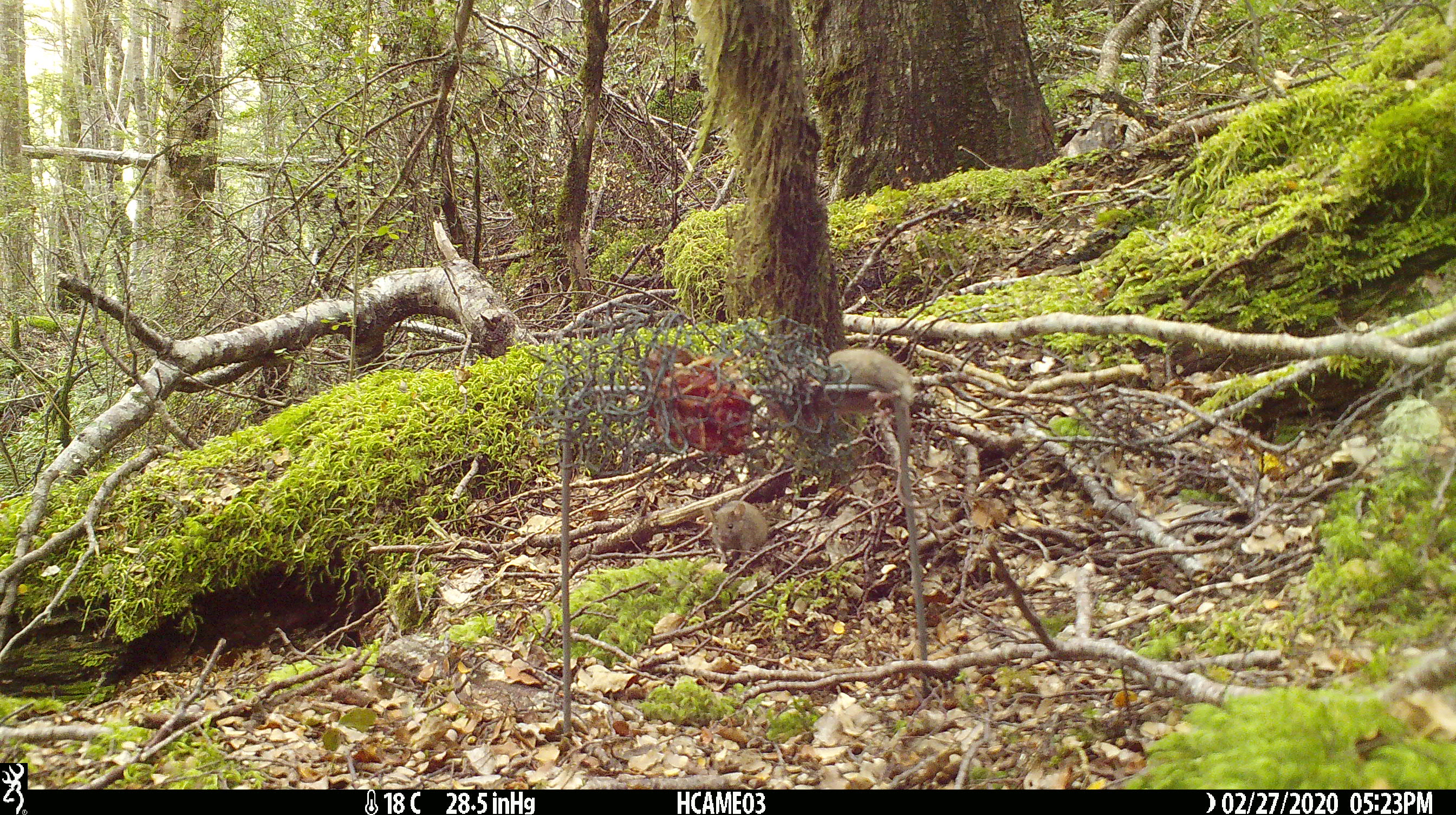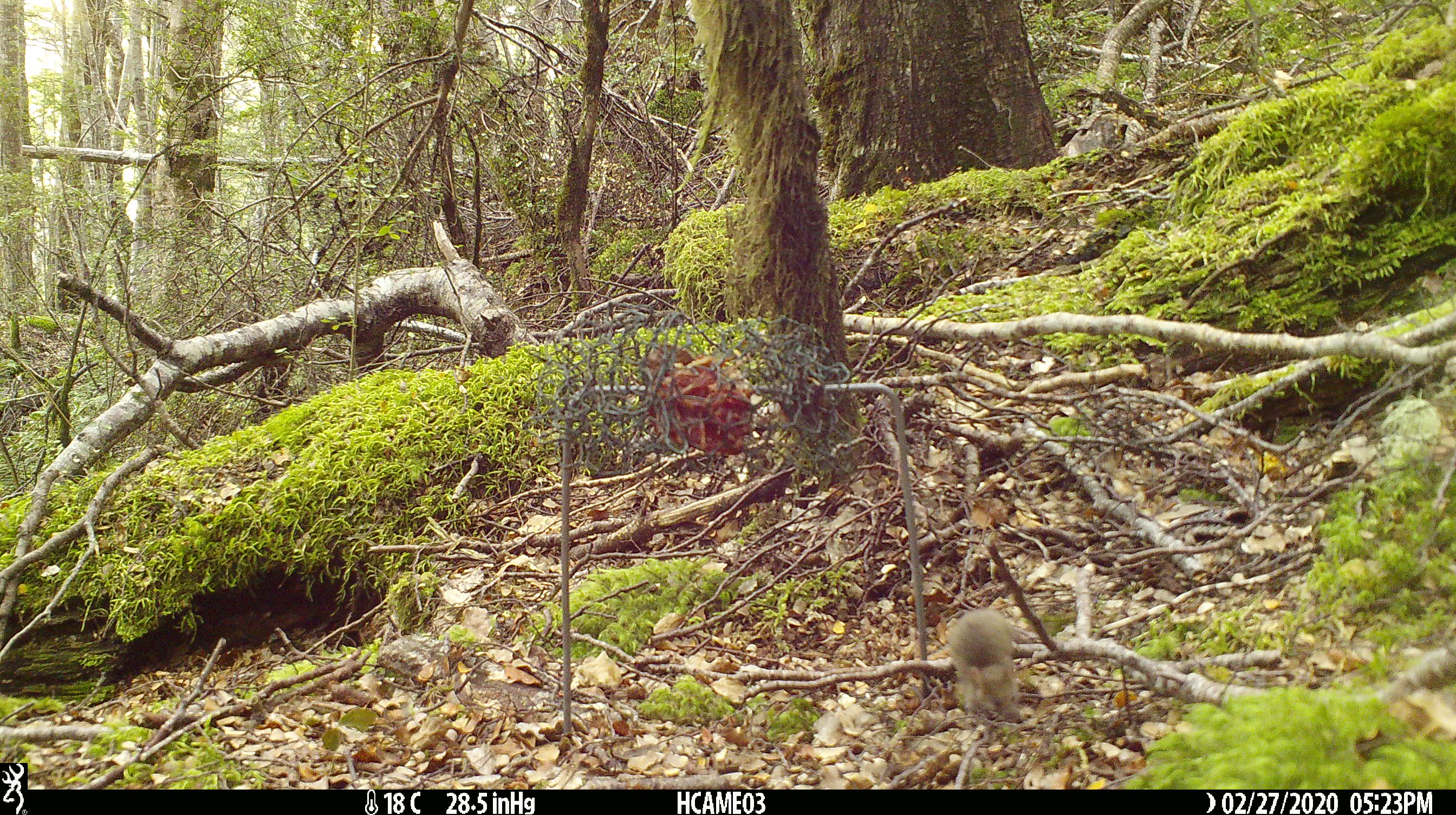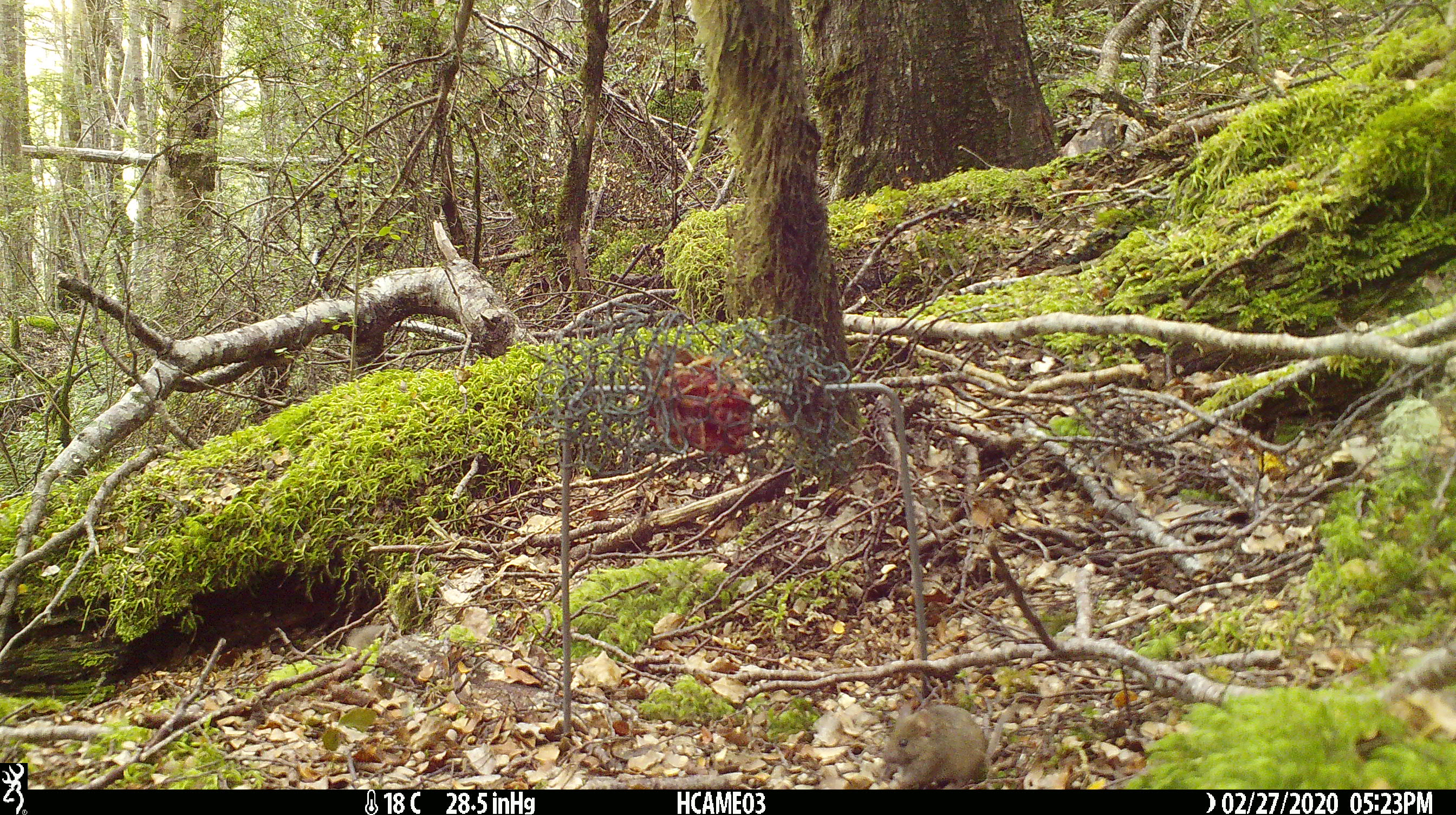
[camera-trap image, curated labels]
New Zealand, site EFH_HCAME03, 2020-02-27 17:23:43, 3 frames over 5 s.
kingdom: Animalia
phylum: Chordata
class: Mammalia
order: Rodentia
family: Muridae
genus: Mus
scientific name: Mus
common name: mouse